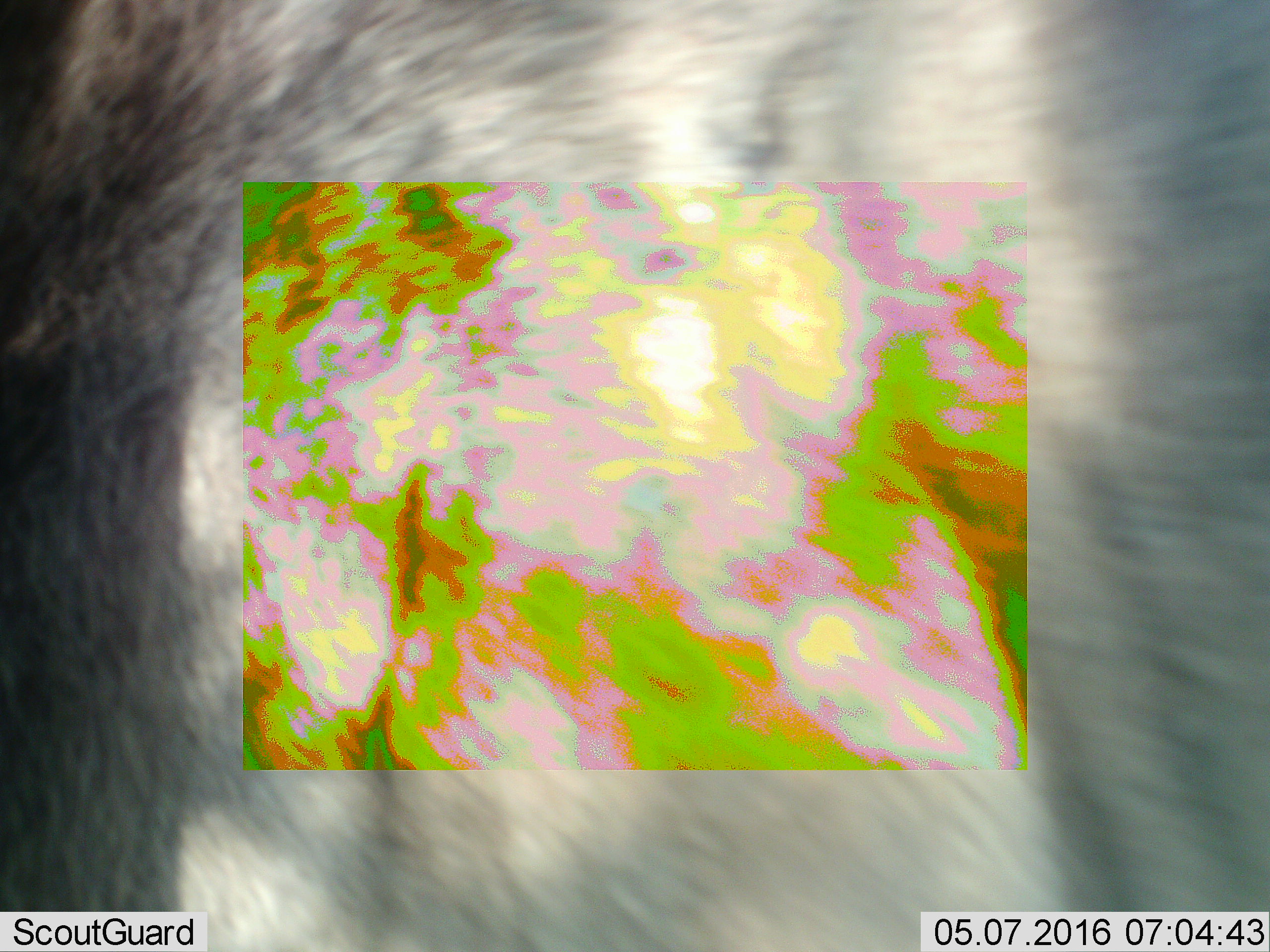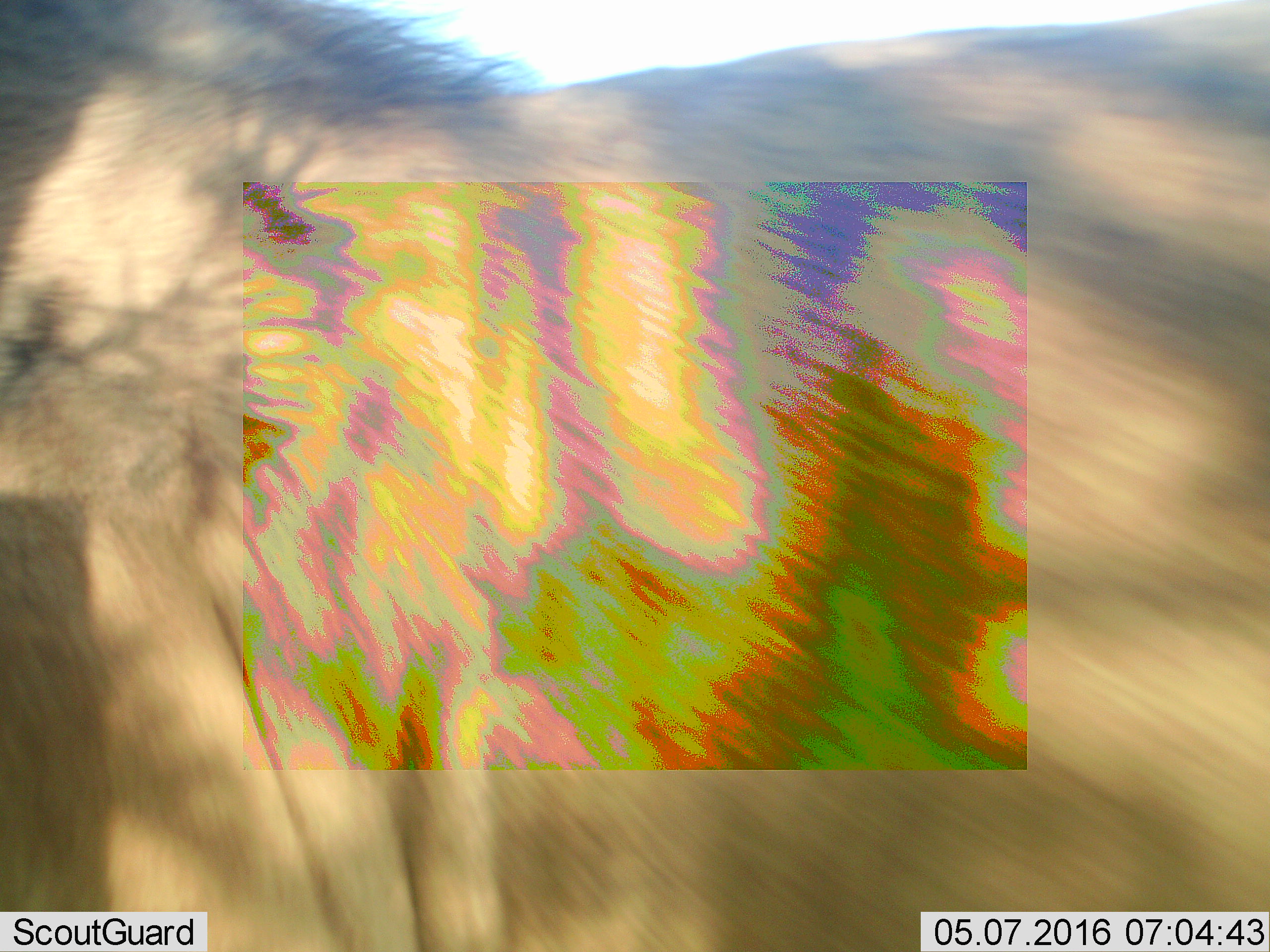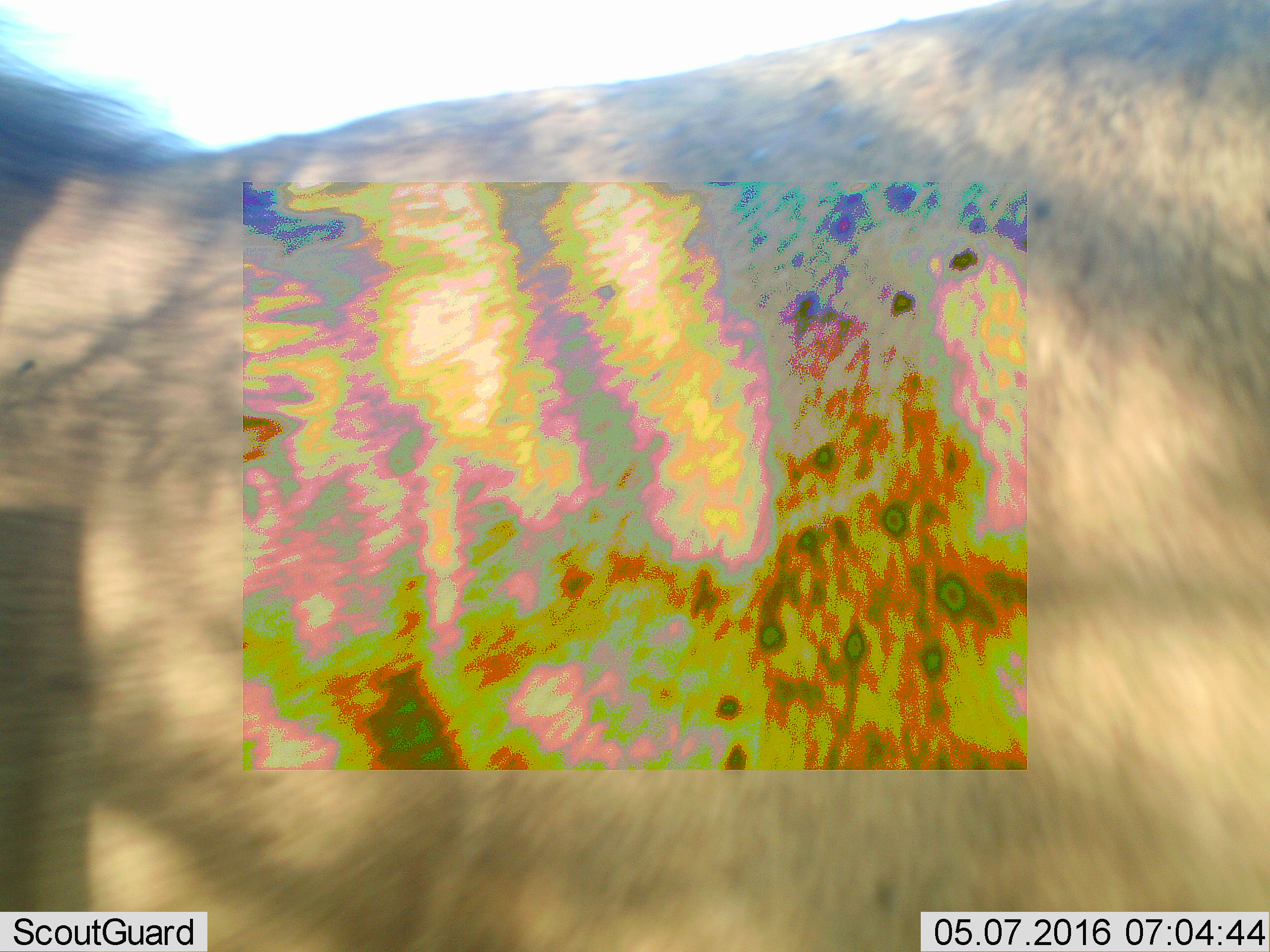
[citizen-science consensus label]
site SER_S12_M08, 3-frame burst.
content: unidentified animal